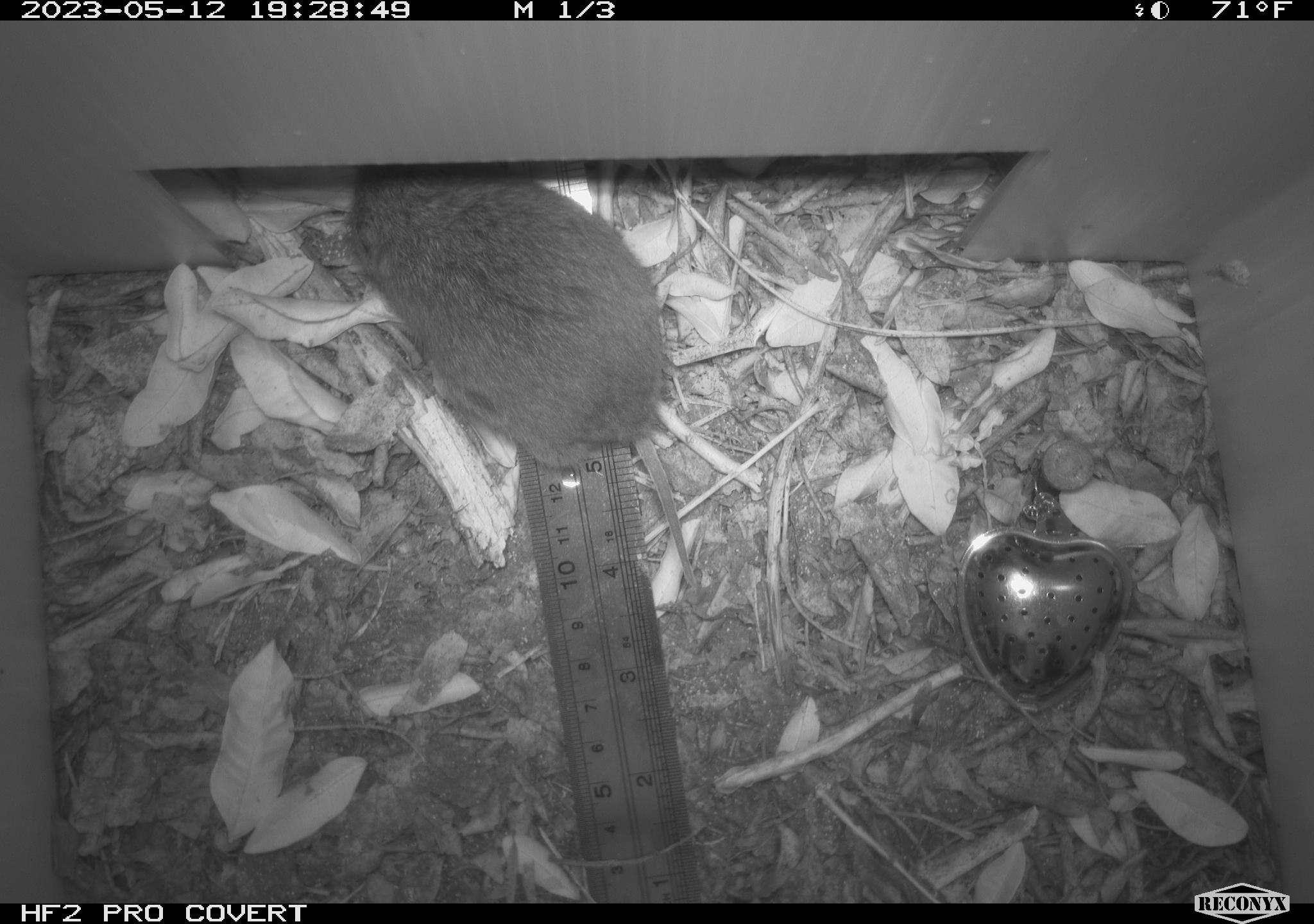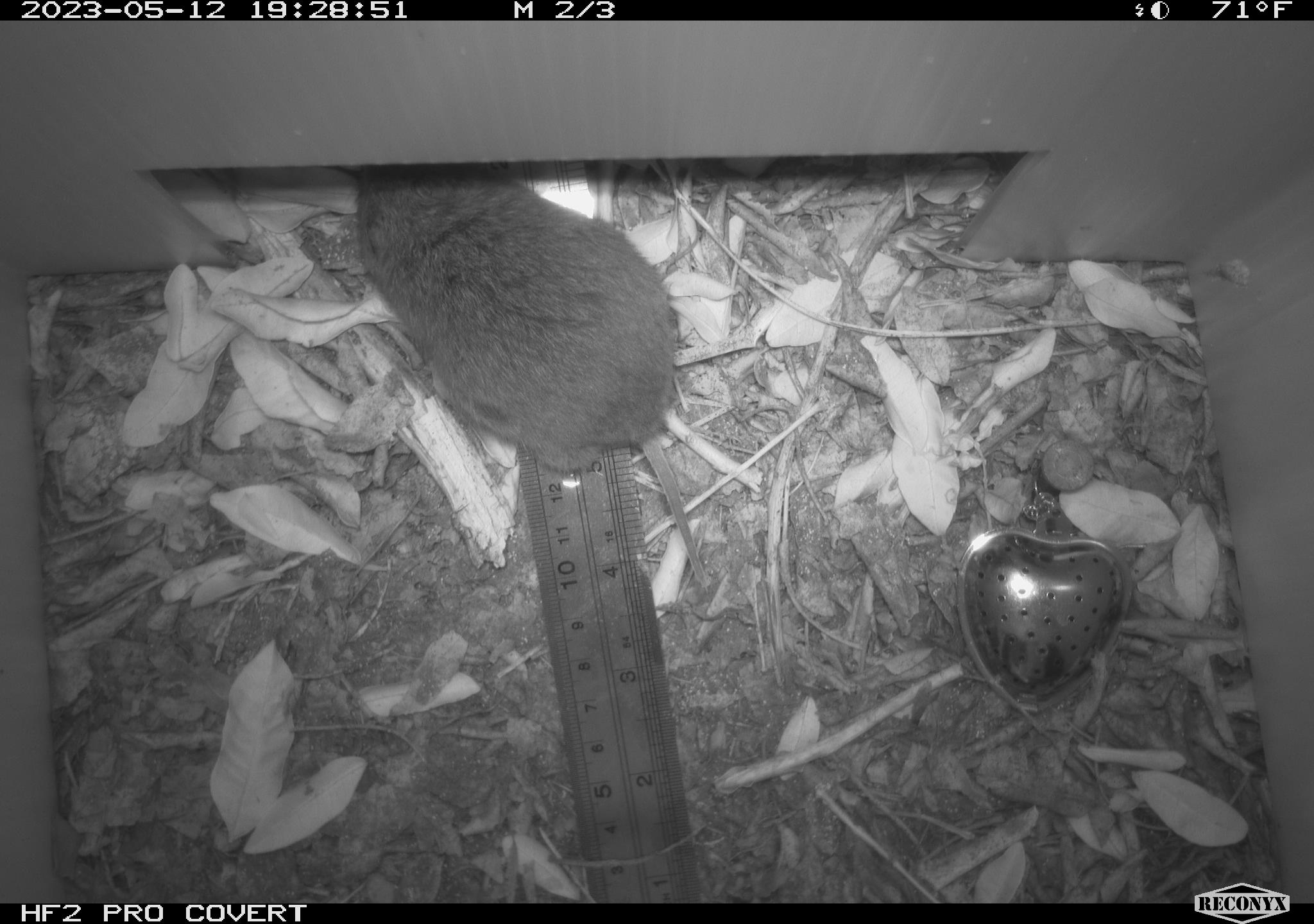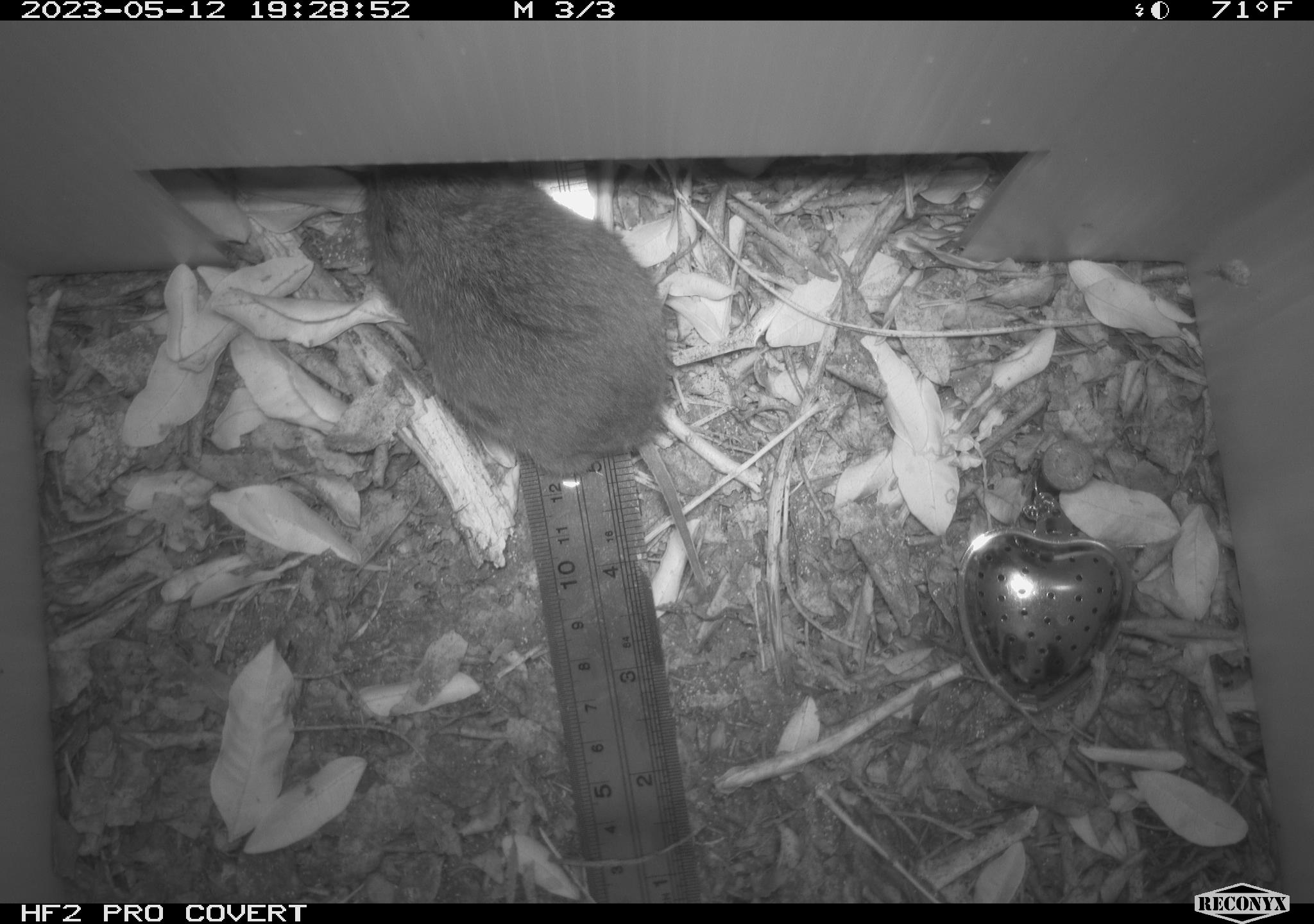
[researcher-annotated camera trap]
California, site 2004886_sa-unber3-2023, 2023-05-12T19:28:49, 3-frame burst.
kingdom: Animalia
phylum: Chordata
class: Mammalia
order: Rodentia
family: Cricetidae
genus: Microtus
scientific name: Microtus californicus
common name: california vole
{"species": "california vole (Microtus californicus)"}